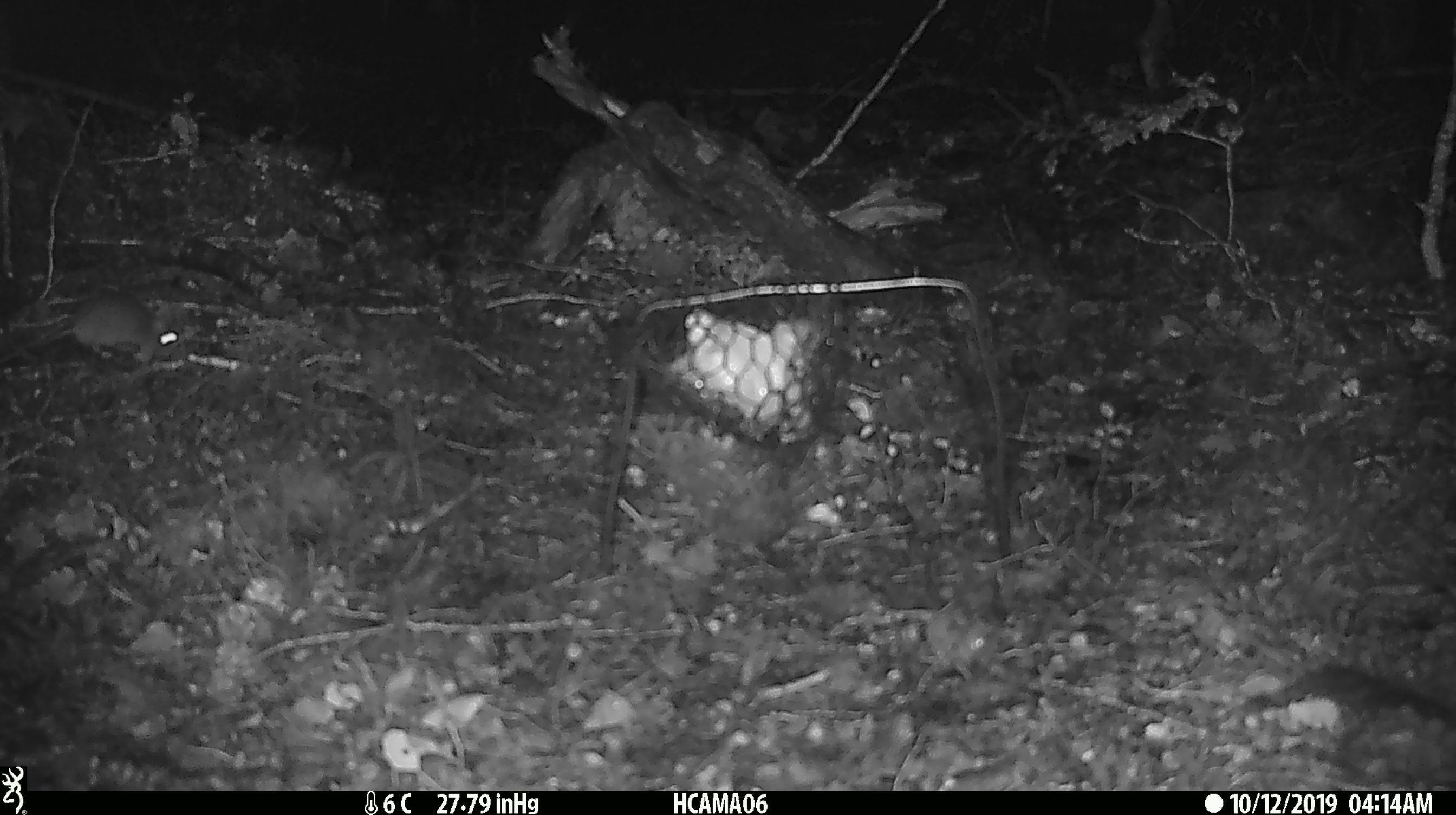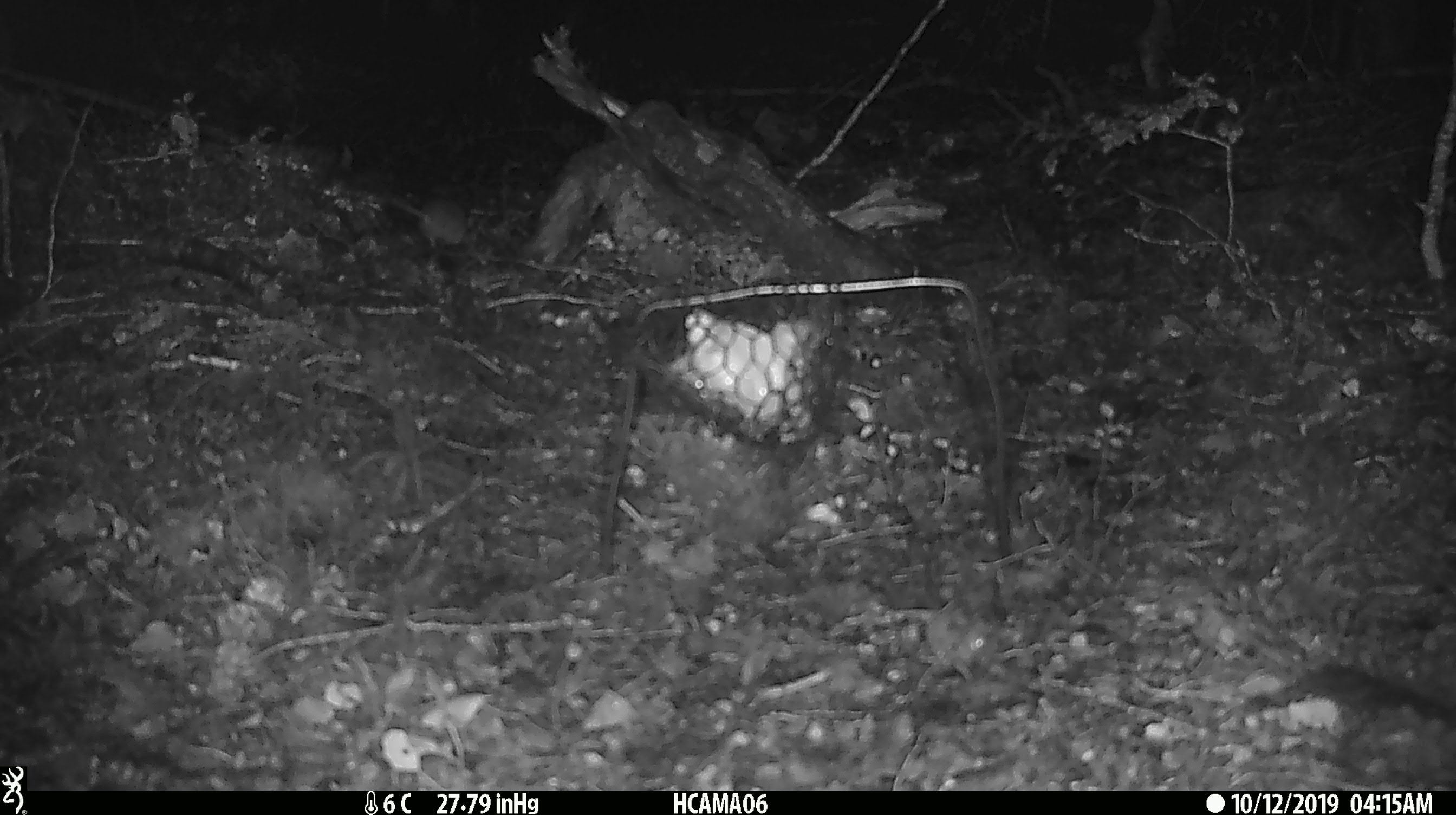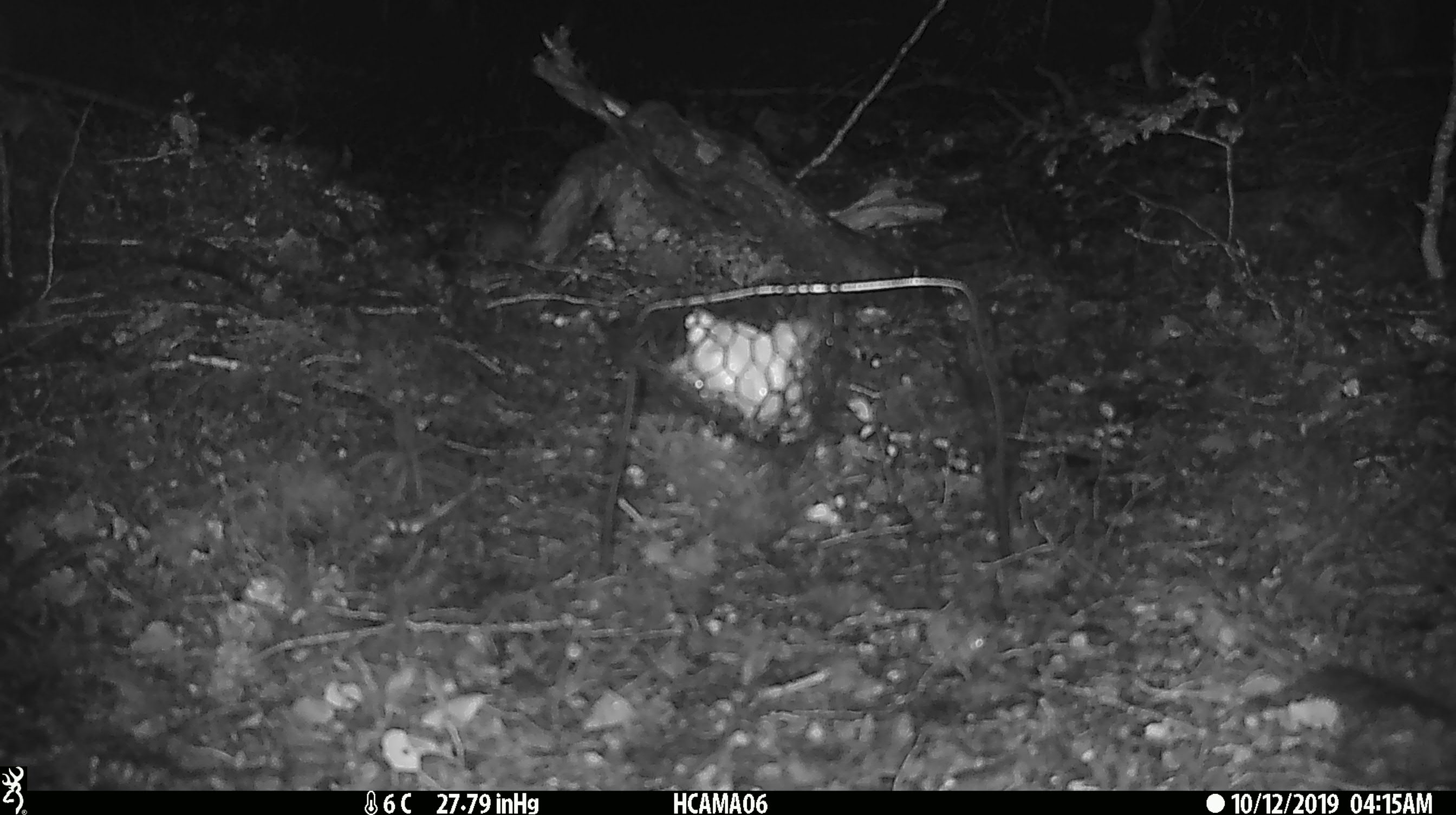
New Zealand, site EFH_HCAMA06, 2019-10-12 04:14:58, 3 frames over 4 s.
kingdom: Animalia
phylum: Chordata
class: Mammalia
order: Rodentia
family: Muridae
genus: Mus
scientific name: Mus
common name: mouse